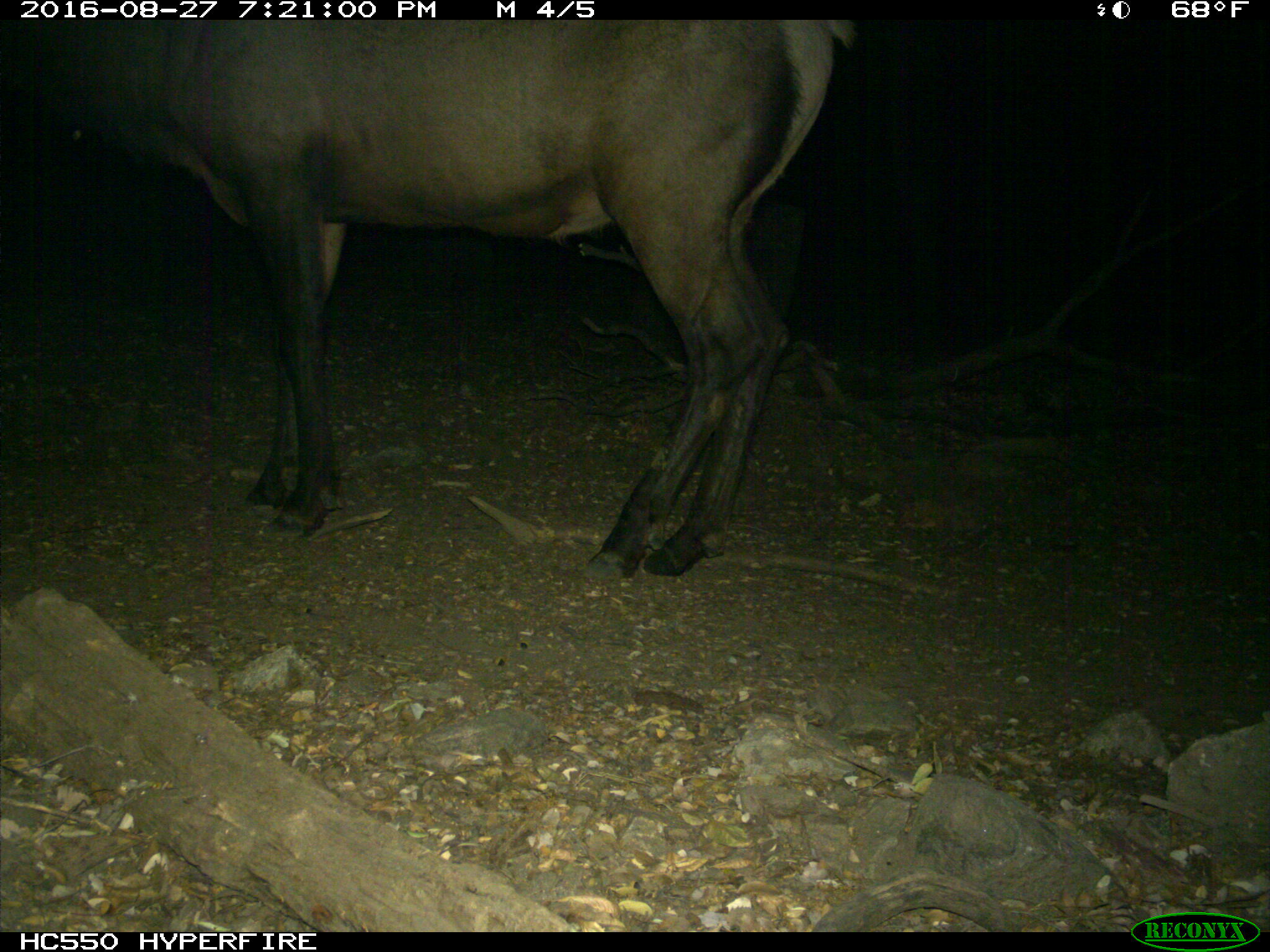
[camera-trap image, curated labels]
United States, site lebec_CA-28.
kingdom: Animalia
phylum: Chordata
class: Mammalia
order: Artiodactyla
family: Cervidae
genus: Cervus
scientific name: Cervus canadensis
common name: elk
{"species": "Cervus canadensis (elk)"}